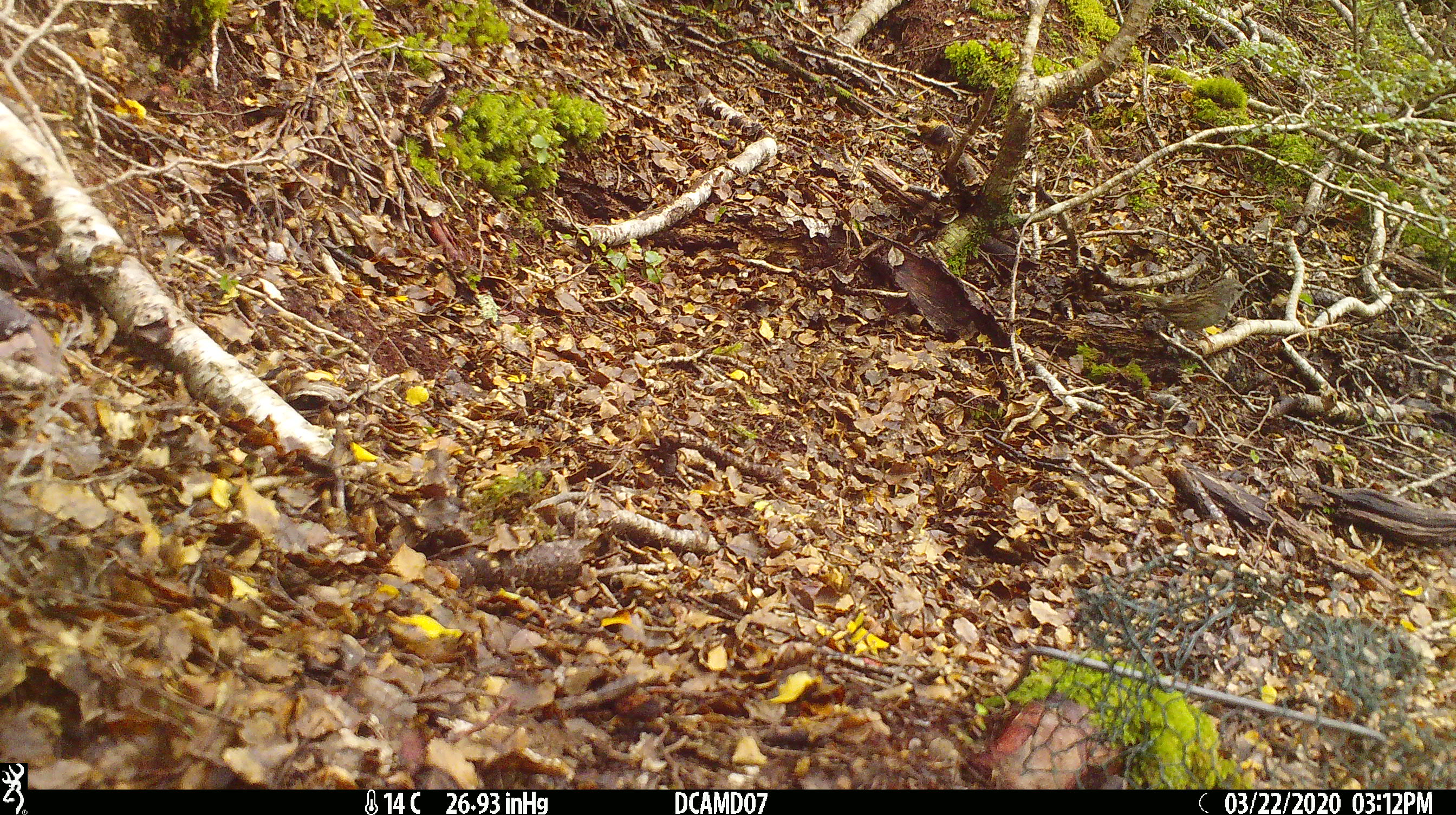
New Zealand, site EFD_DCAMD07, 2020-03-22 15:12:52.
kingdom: Animalia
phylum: Chordata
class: Aves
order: Passeriformes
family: Prunellidae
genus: Prunella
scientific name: Prunella modularis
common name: dunnock